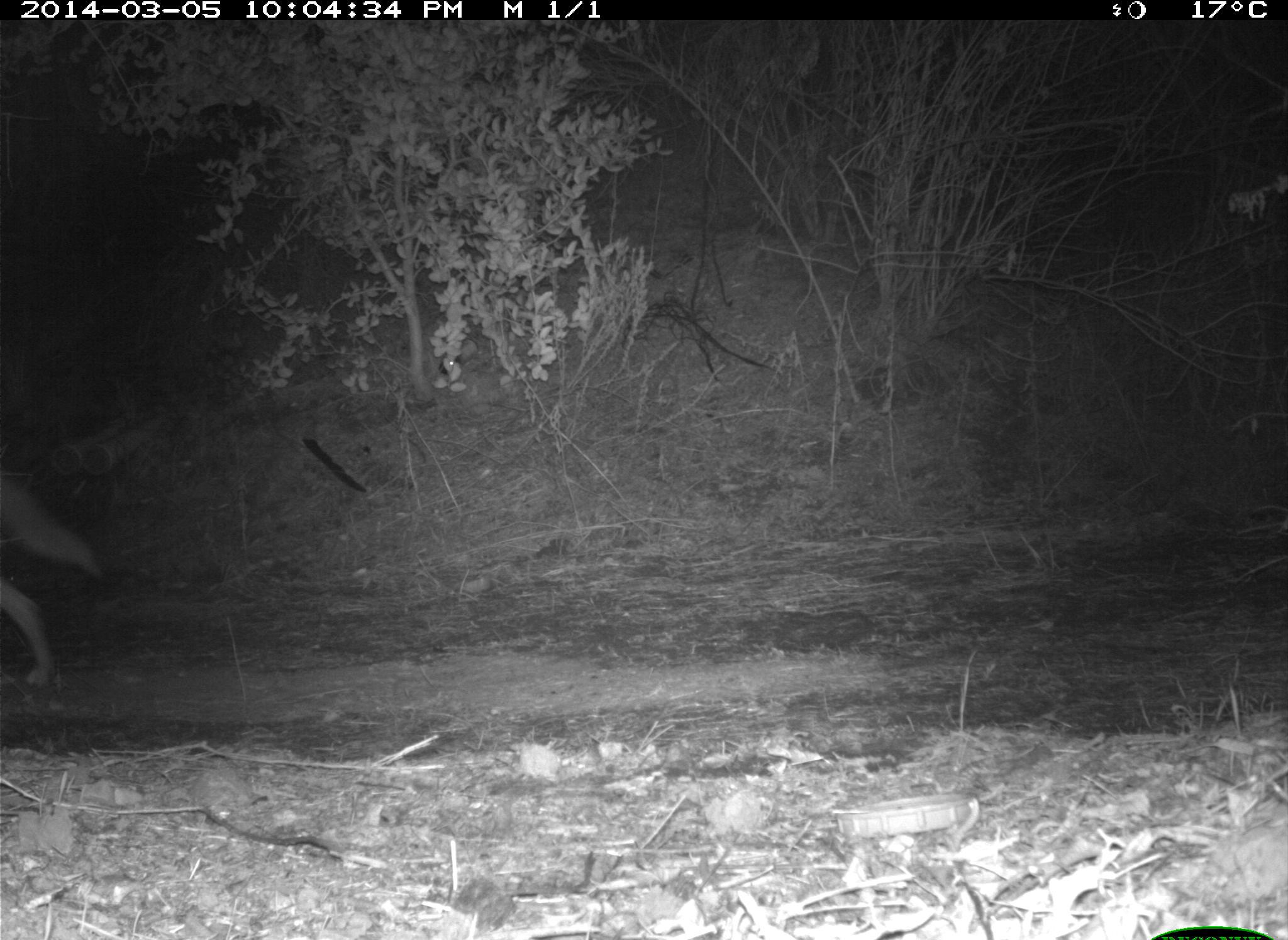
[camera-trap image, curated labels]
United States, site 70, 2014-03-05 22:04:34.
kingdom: Animalia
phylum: Chordata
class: Mammalia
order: Carnivora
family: Canidae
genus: Canis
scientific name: Canis latrans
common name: coyote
Coyote (Canis latrans).